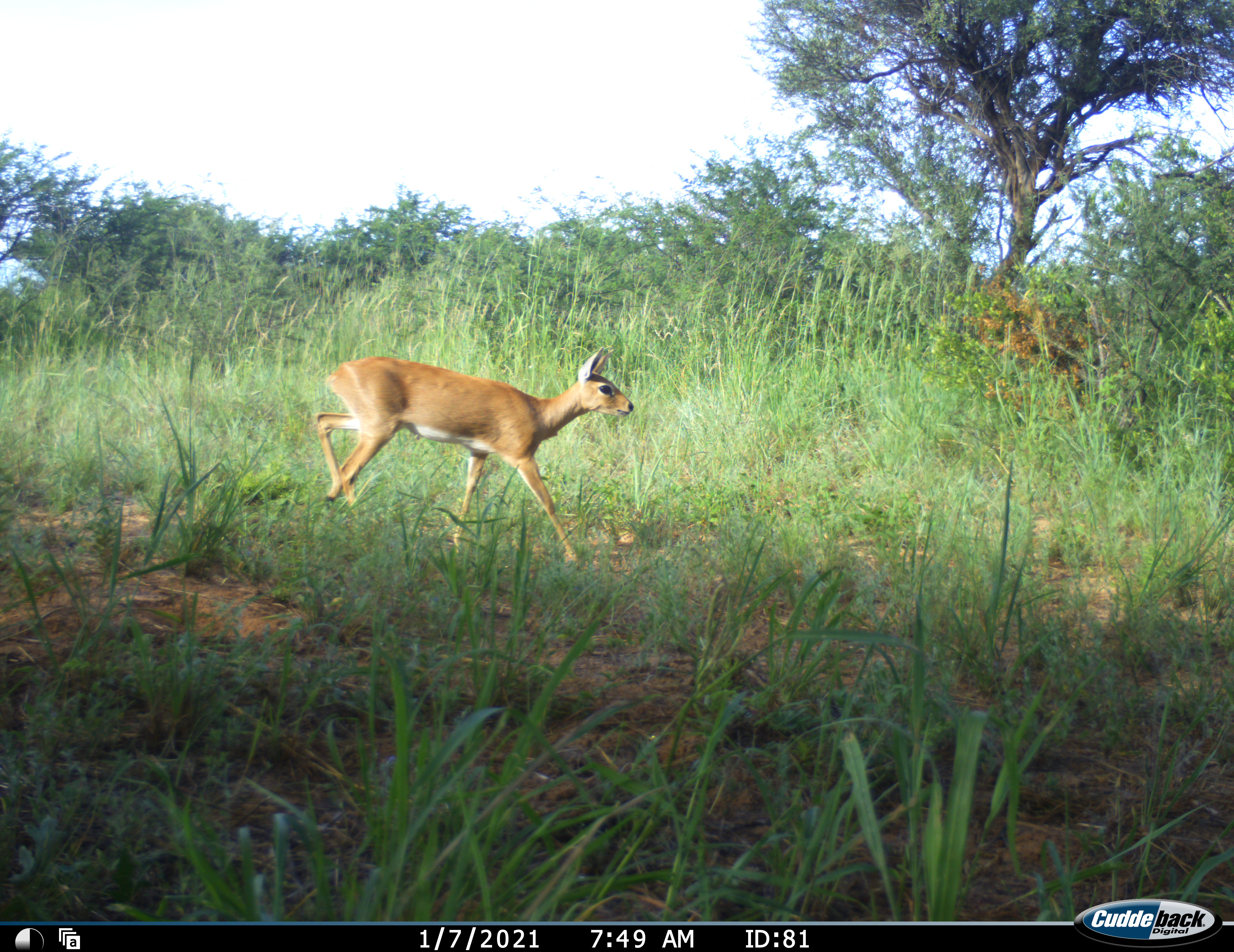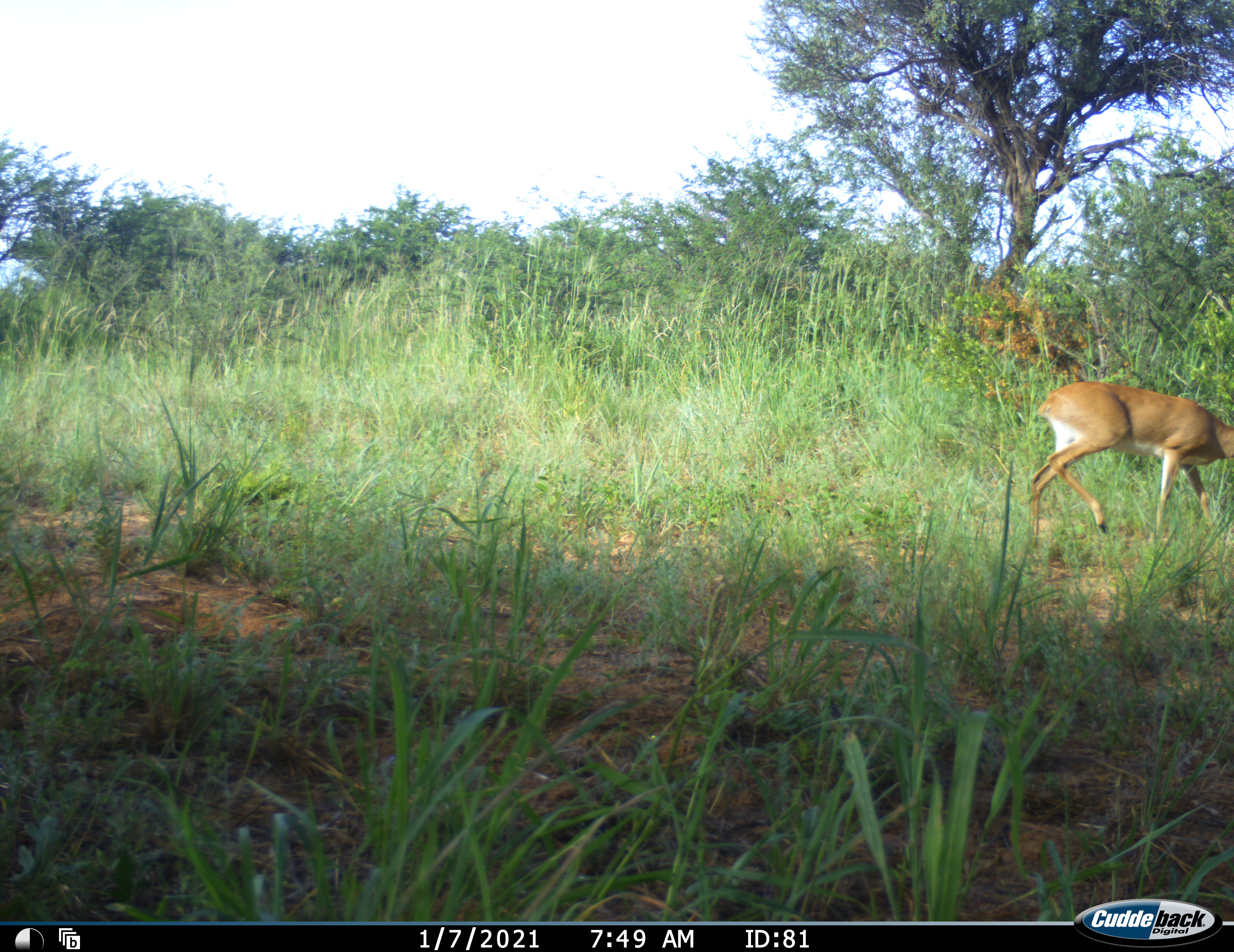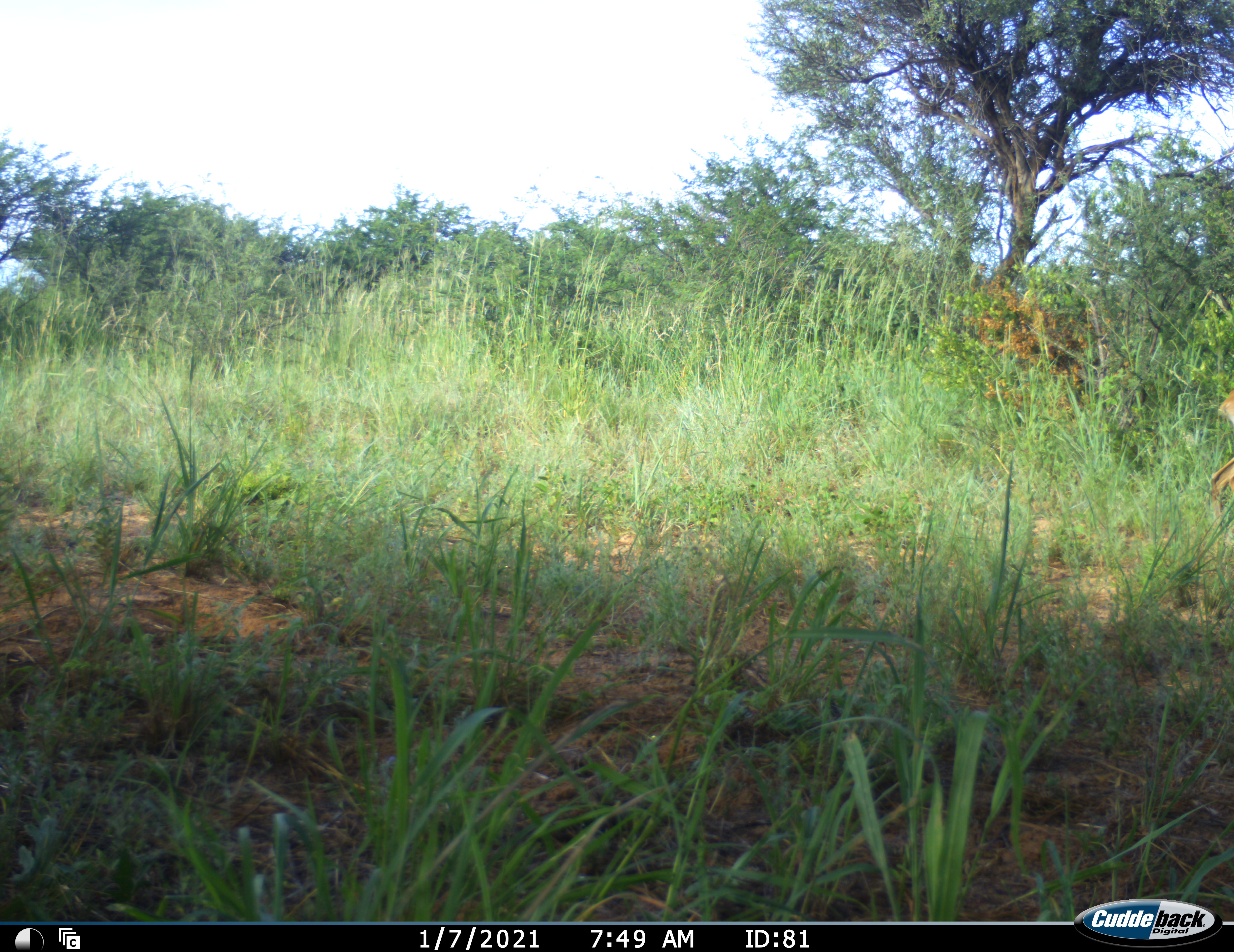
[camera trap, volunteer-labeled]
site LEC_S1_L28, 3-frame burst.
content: unidentified animal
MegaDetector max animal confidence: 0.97